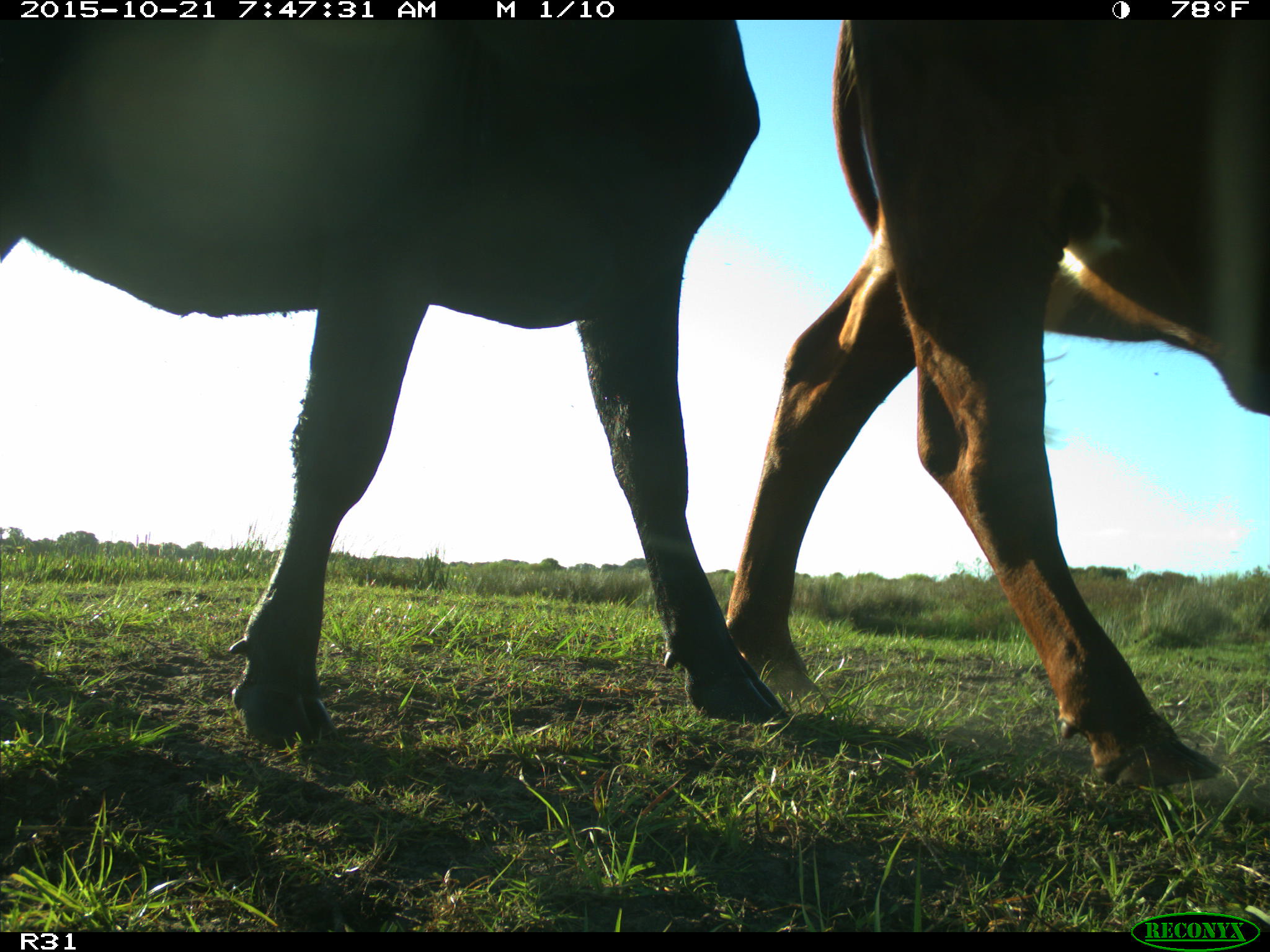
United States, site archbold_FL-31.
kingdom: Animalia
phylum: Chordata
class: Mammalia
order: Artiodactyla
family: Bovidae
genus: Bos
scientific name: Bos taurus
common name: domestic cow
Bos taurus (domestic cow).